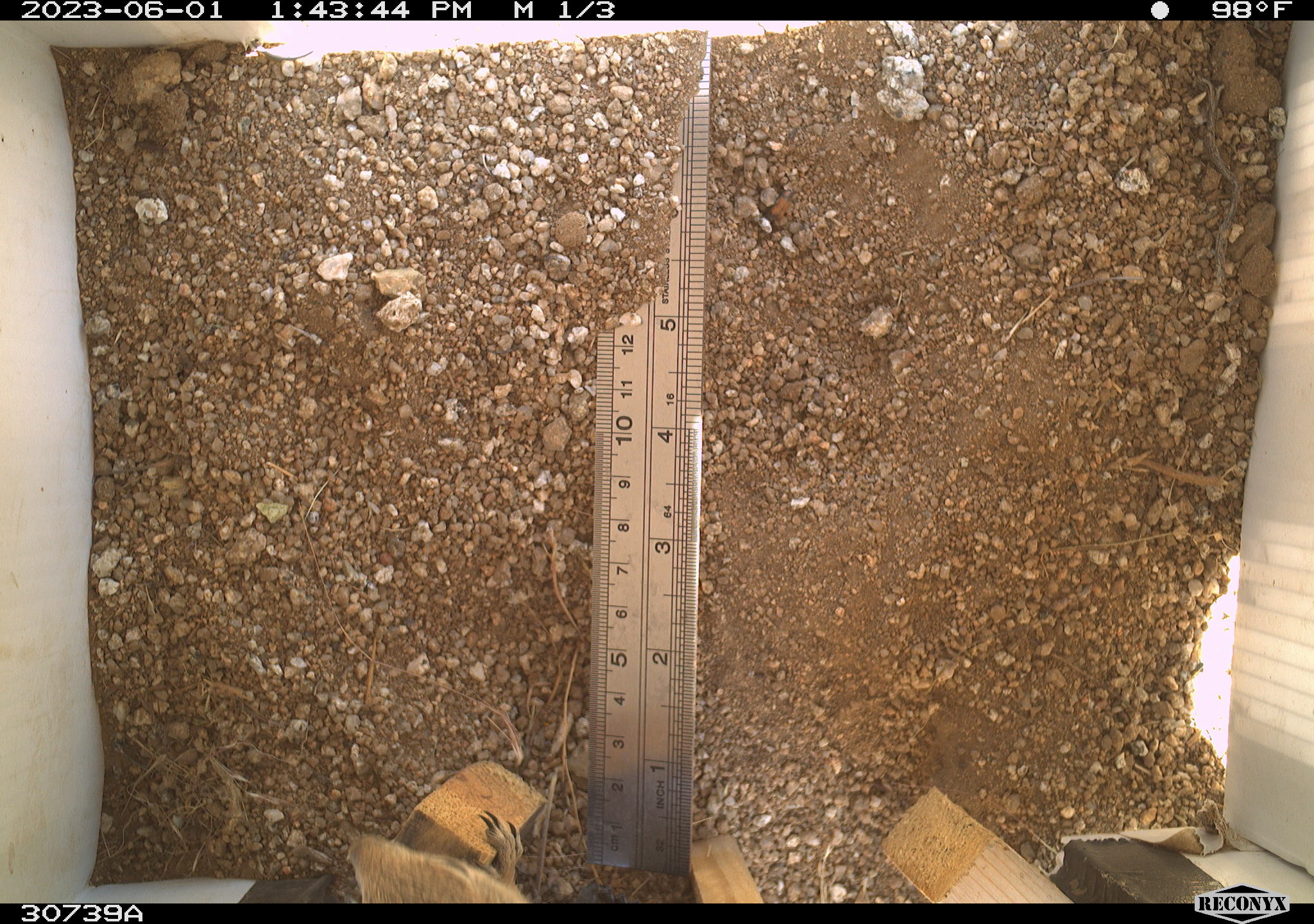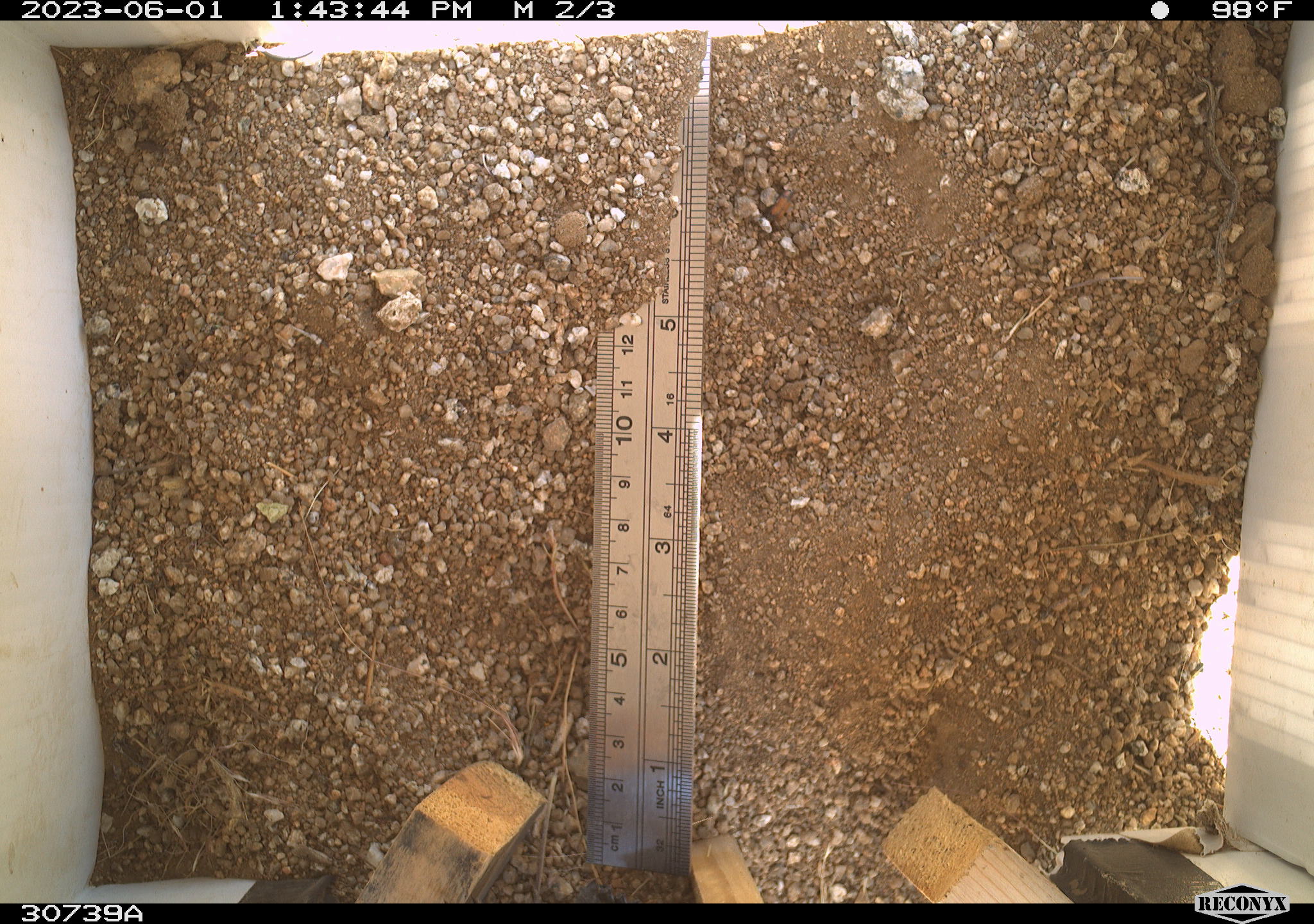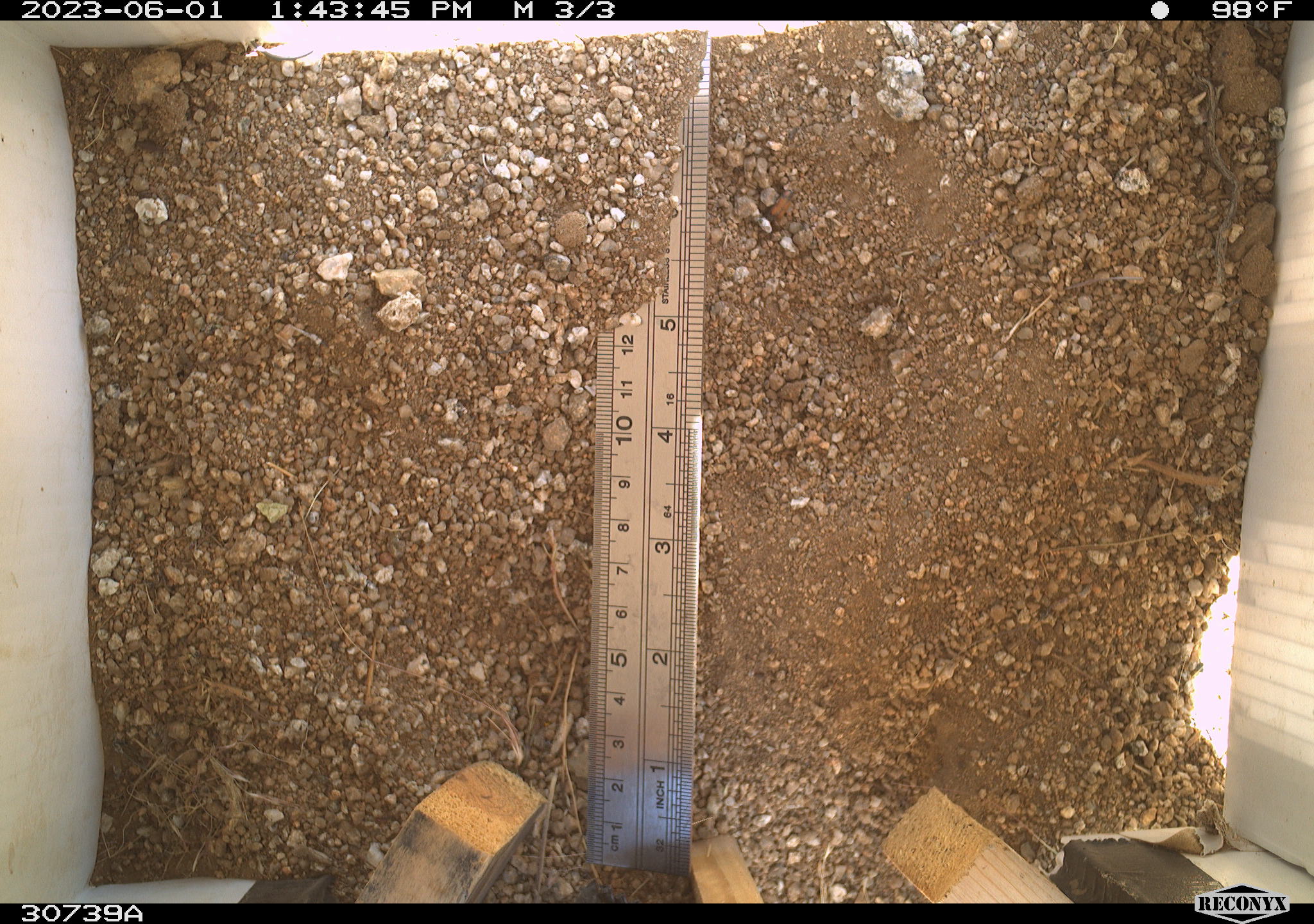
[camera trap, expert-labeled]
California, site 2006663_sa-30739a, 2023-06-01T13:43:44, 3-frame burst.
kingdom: Animalia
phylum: Chordata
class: Mammalia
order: Rodentia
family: Sciuridae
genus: Ammospermophilus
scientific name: Ammospermophilus leucurus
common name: white-tailed antelope squirrel